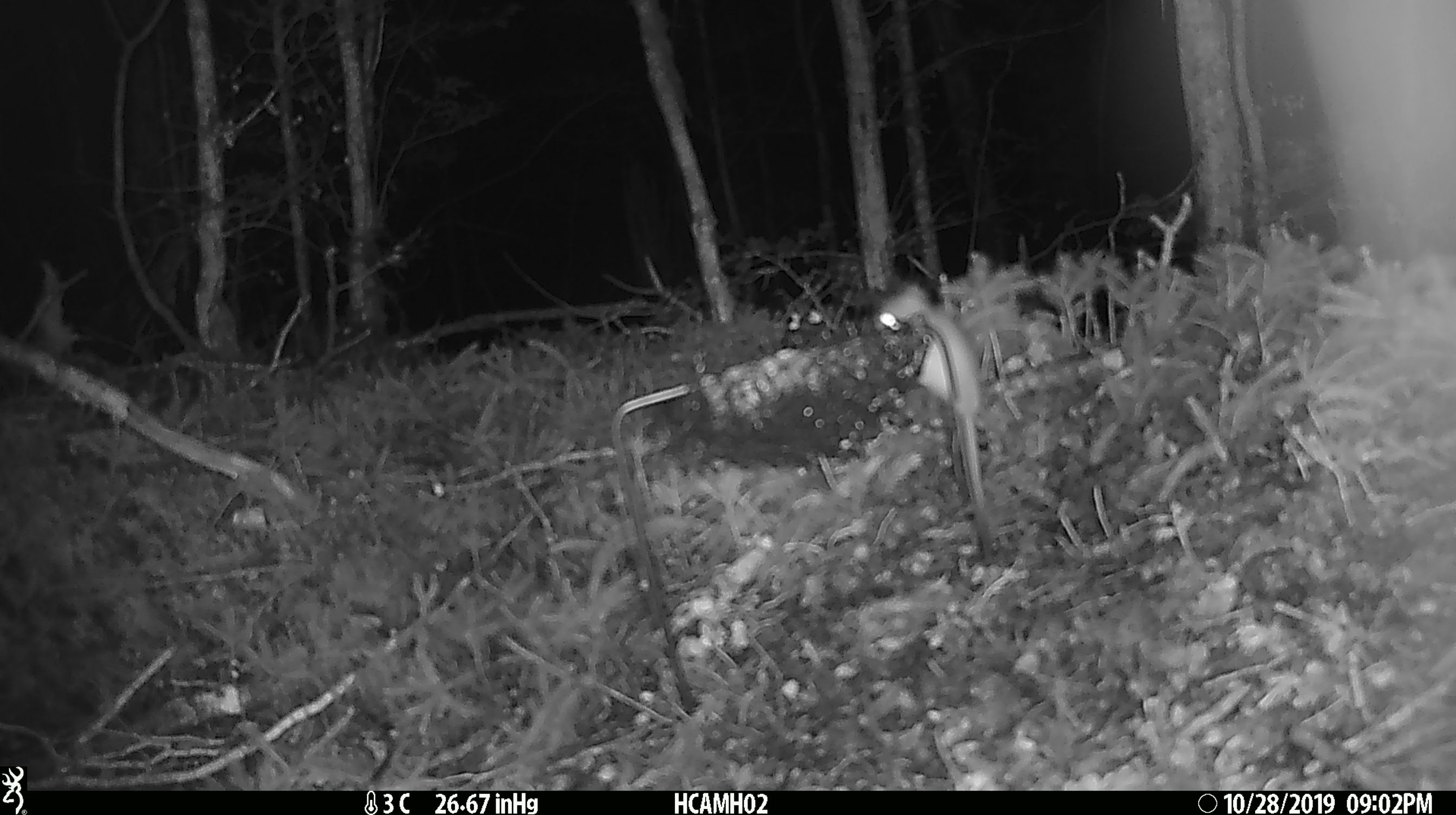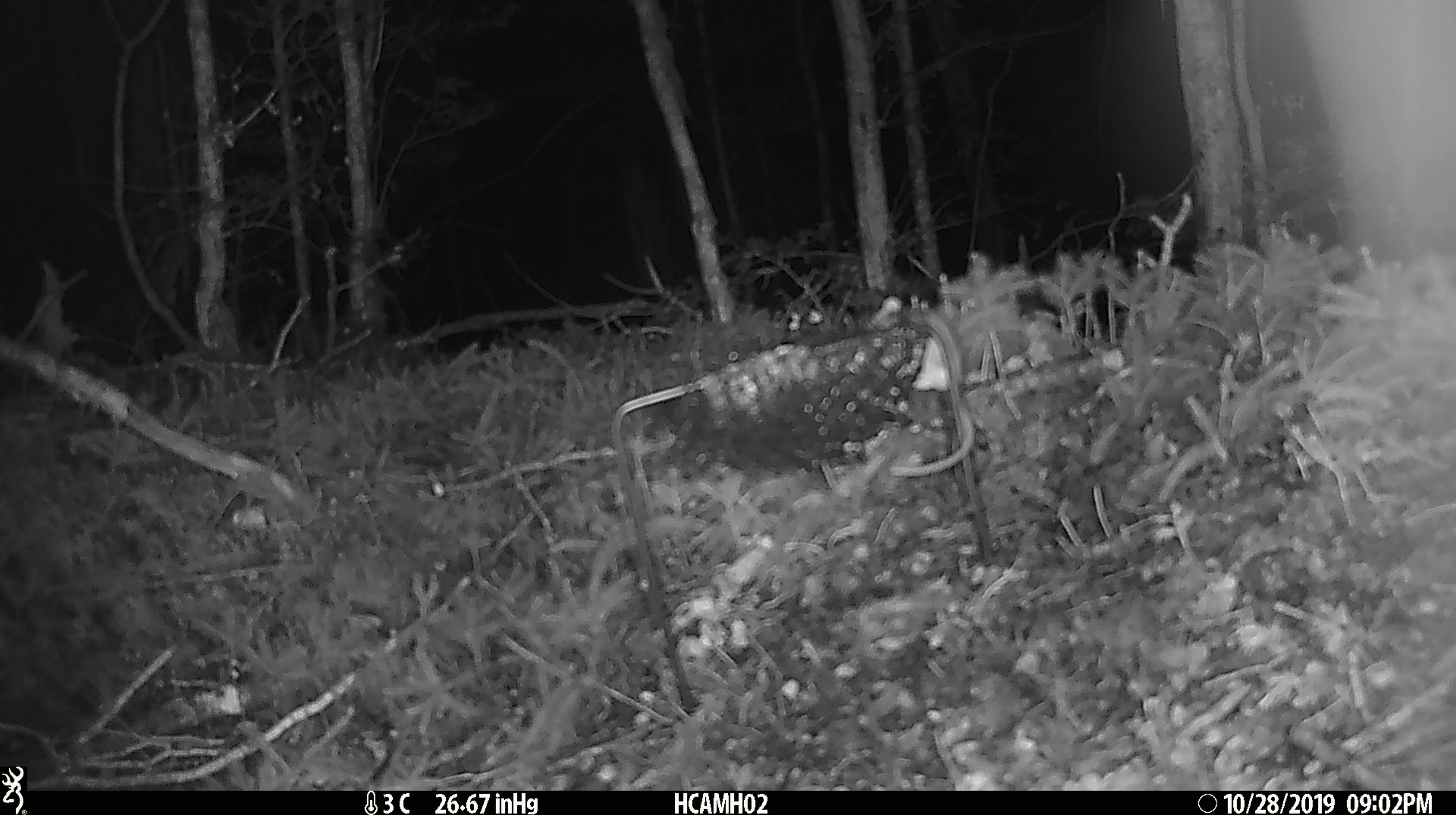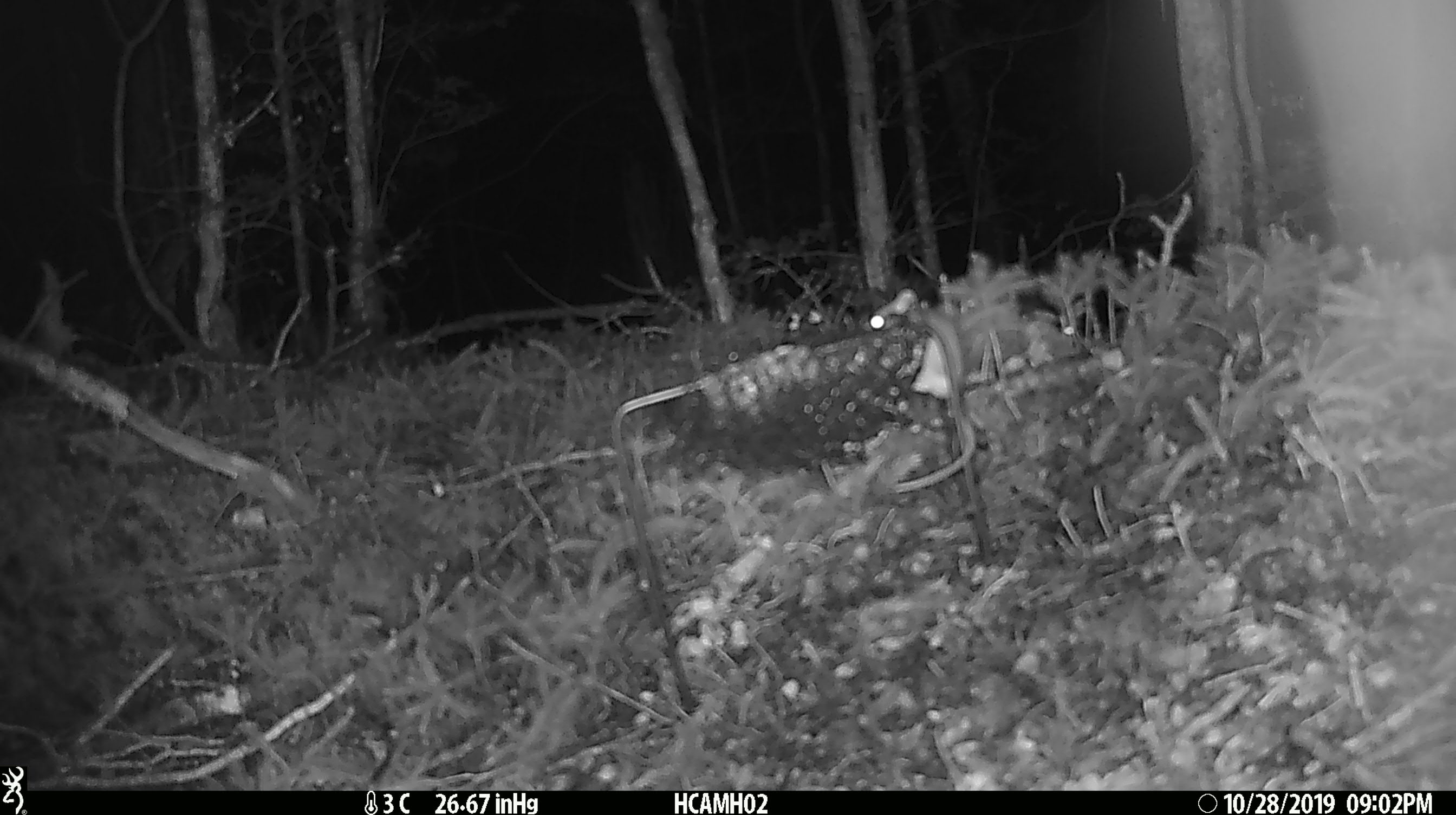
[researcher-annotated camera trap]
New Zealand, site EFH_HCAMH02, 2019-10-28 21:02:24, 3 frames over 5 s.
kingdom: Animalia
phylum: Chordata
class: Mammalia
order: Rodentia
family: Muridae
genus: Mus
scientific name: Mus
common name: mouse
Mouse (Mus).